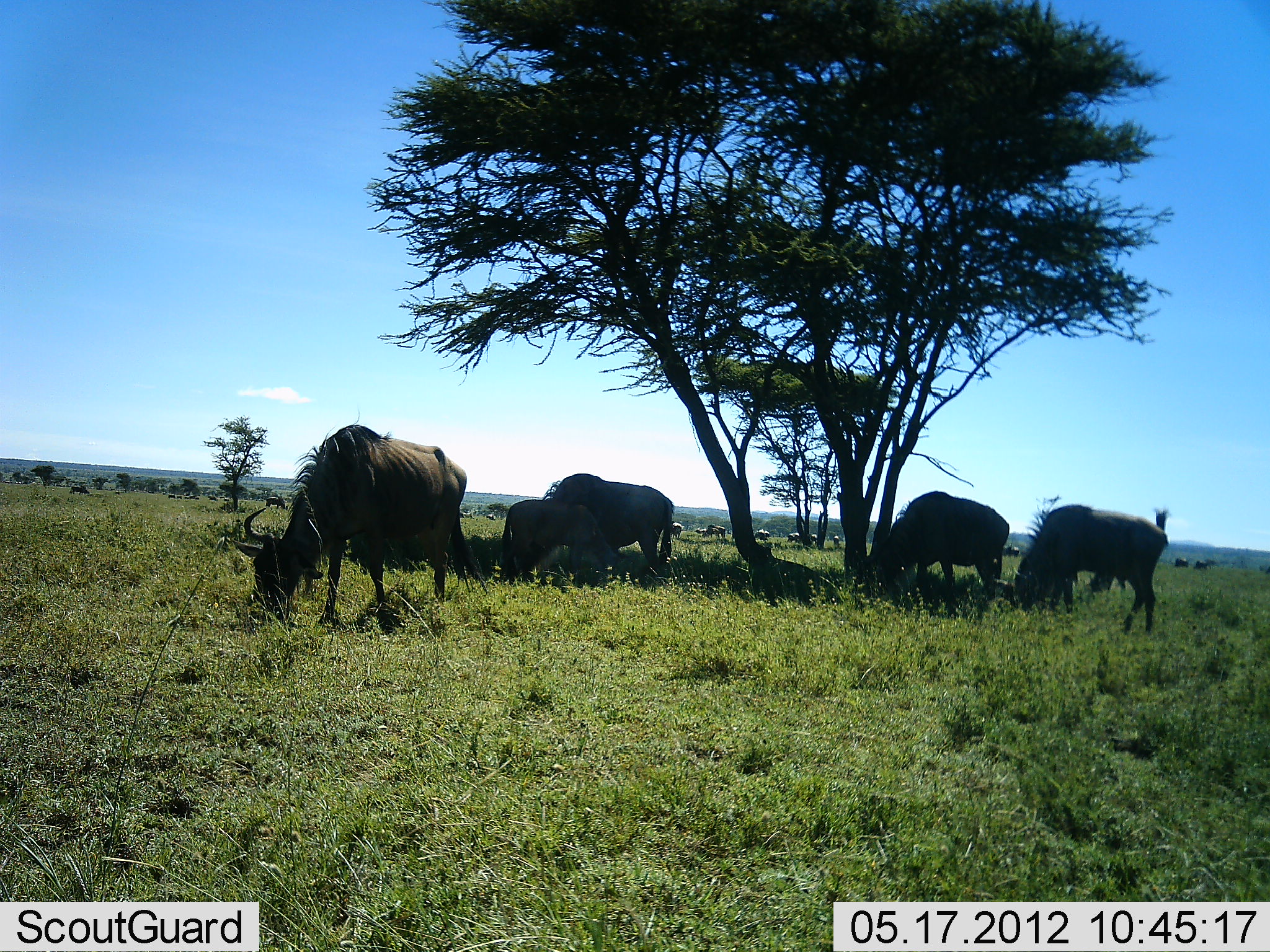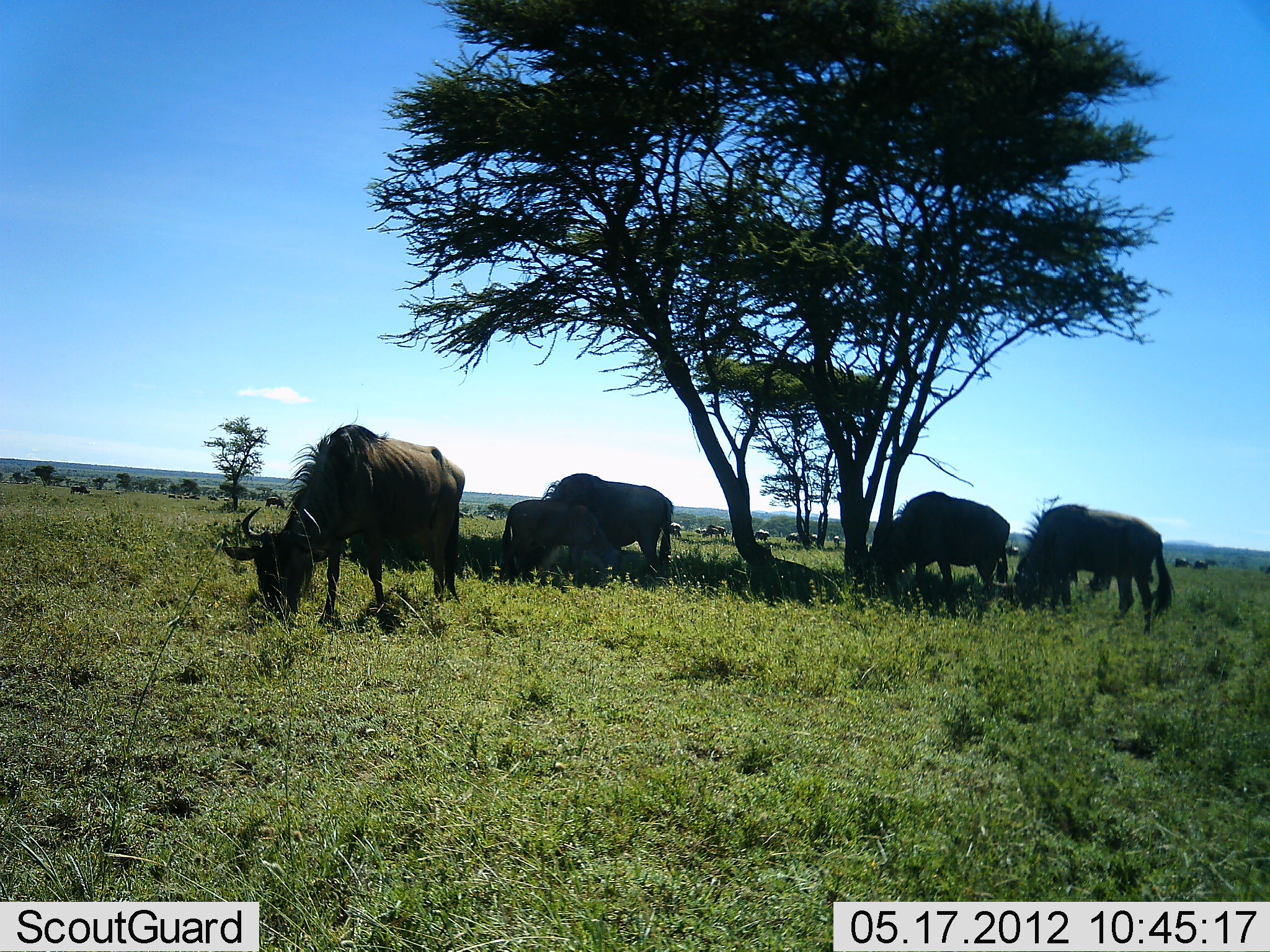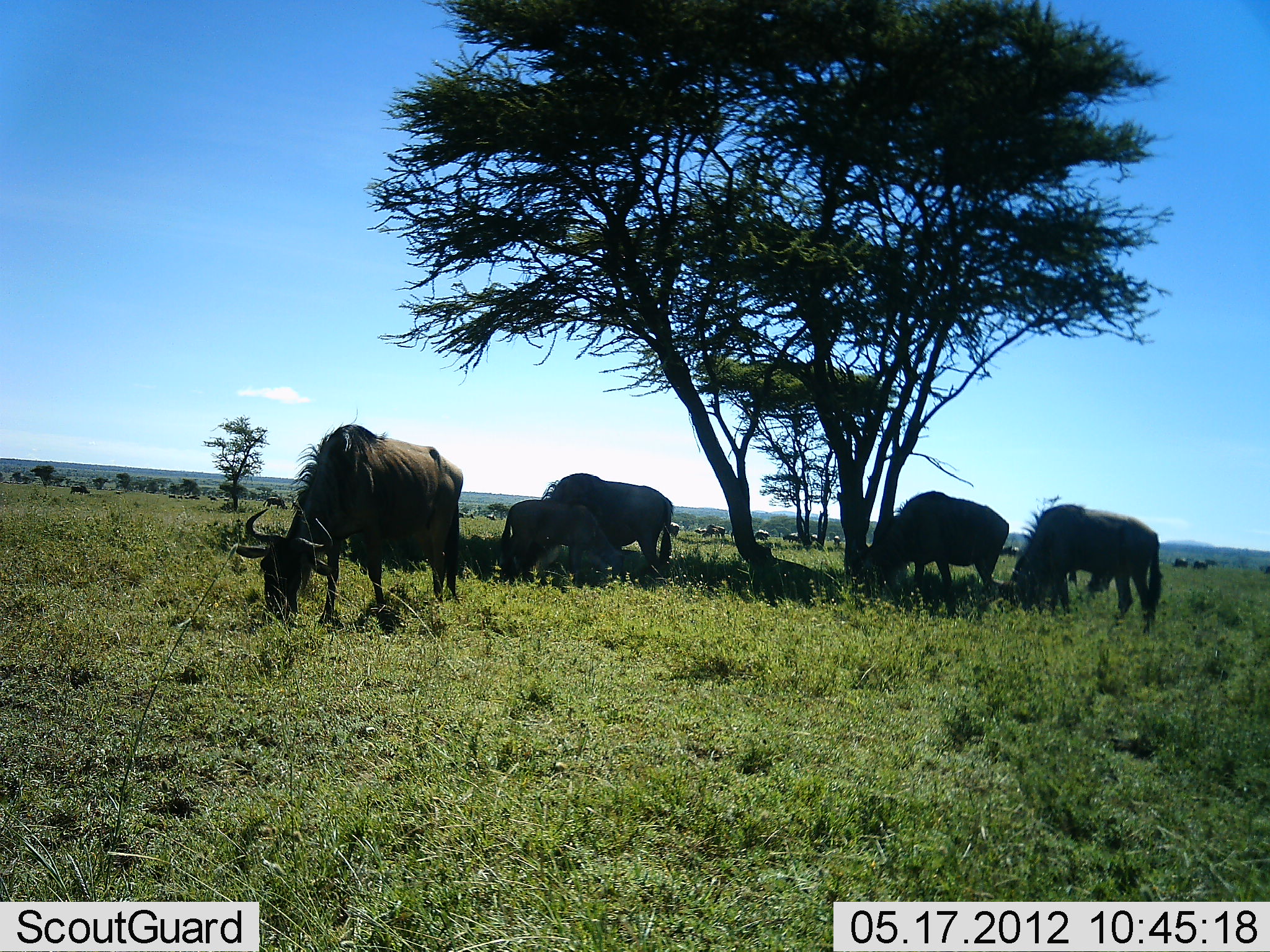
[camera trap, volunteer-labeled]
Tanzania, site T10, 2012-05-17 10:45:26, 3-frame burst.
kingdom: Animalia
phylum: Chordata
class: Mammalia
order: Artiodactyla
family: Bovidae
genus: Connochaetes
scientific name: Connochaetes taurinus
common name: blue wildebeest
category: wildebeest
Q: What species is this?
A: Wildebeest (blue wildebeest) (Connochaetes taurinus).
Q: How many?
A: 5.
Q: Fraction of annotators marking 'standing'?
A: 40%.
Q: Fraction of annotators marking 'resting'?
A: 20%.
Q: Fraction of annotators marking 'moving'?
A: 0%.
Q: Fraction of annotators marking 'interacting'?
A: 10%.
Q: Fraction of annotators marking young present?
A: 30%.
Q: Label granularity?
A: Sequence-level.